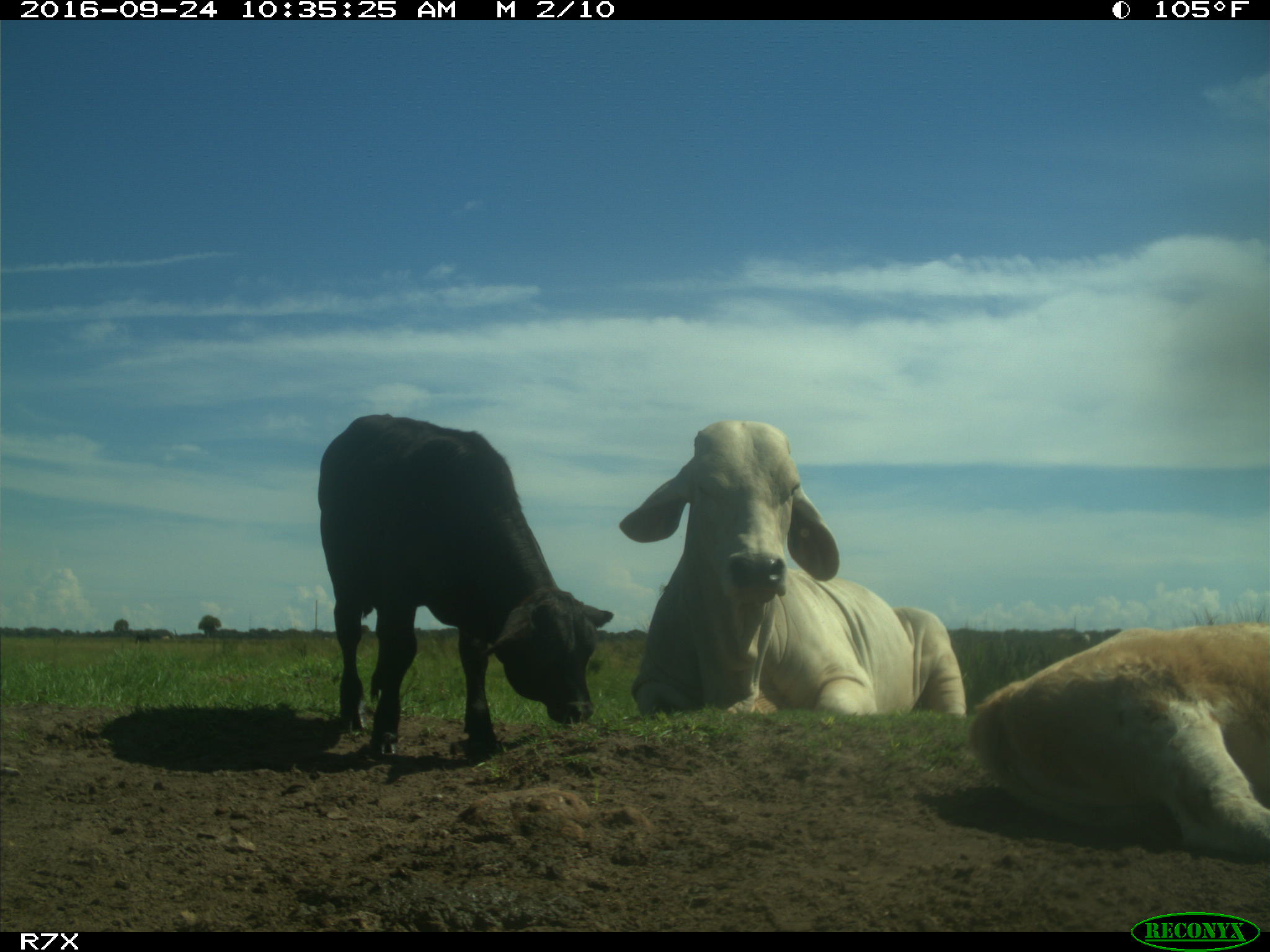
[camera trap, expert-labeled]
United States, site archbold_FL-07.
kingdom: Animalia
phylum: Chordata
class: Mammalia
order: Artiodactyla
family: Bovidae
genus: Bos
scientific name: Bos taurus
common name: domestic cow